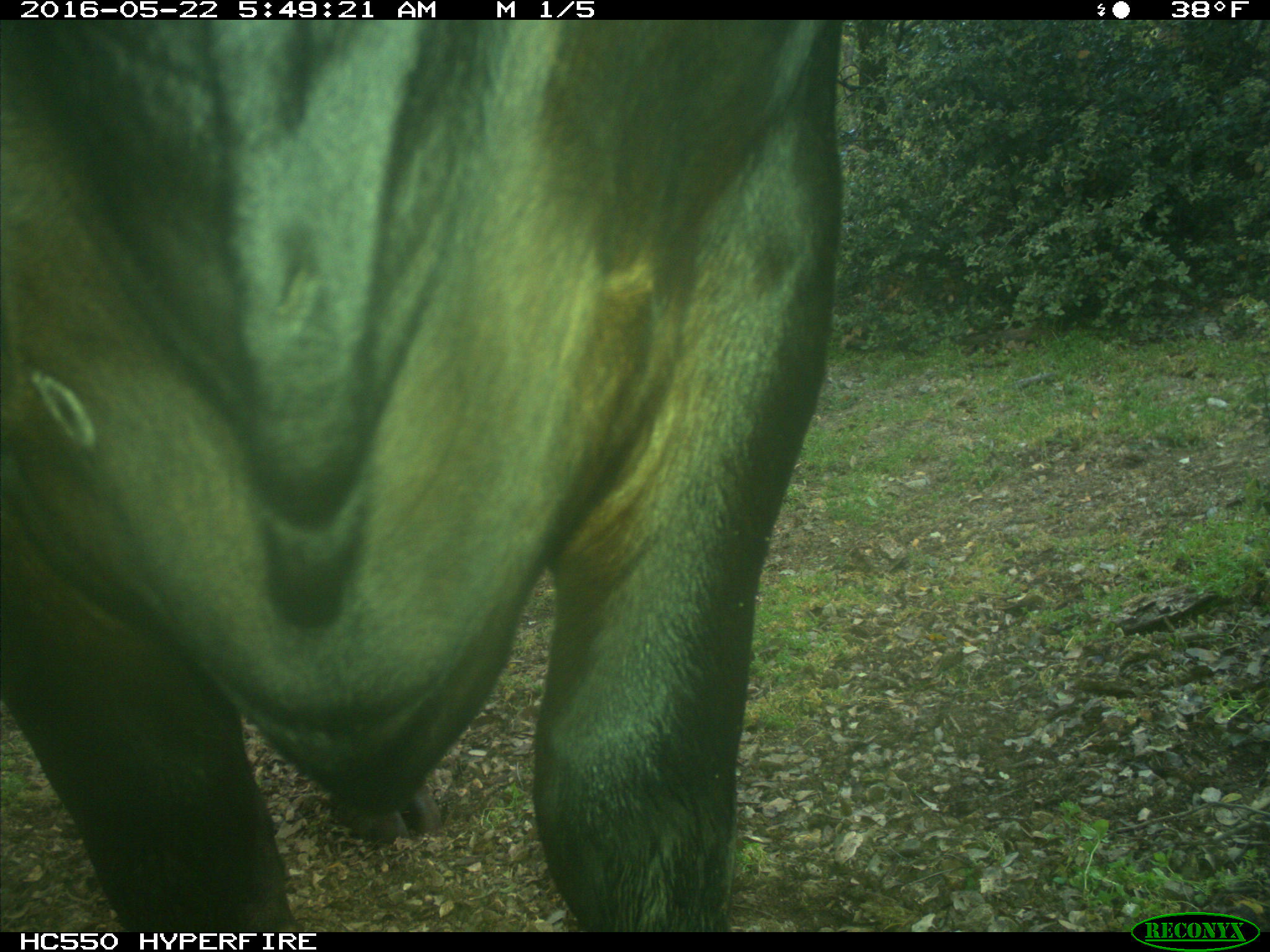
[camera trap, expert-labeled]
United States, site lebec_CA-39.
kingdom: Animalia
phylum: Chordata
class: Mammalia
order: Artiodactyla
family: Bovidae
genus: Bos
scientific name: Bos taurus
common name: domestic cow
Bos taurus (domestic cow).